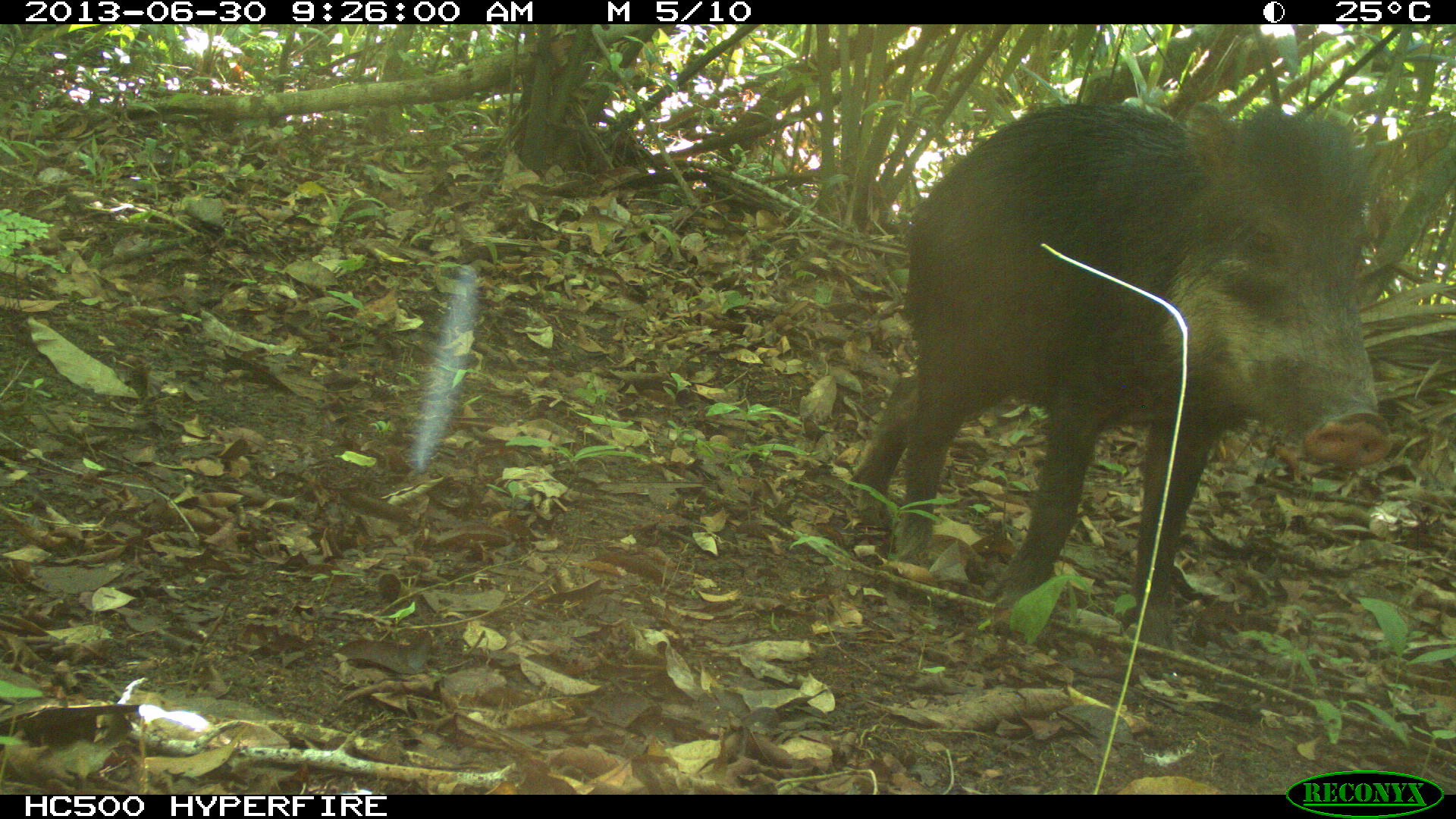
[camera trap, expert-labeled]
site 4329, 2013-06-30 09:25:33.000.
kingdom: Animalia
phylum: Chordata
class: Mammalia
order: Artiodactyla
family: Tayassuidae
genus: Tayassu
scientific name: Tayassu pecari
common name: white-lipped peccary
Tayassu pecari (white-lipped peccary), count 4.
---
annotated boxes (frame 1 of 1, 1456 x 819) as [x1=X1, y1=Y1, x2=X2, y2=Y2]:
tayassu pecari: [x1=849, y1=97, x2=1390, y2=645]